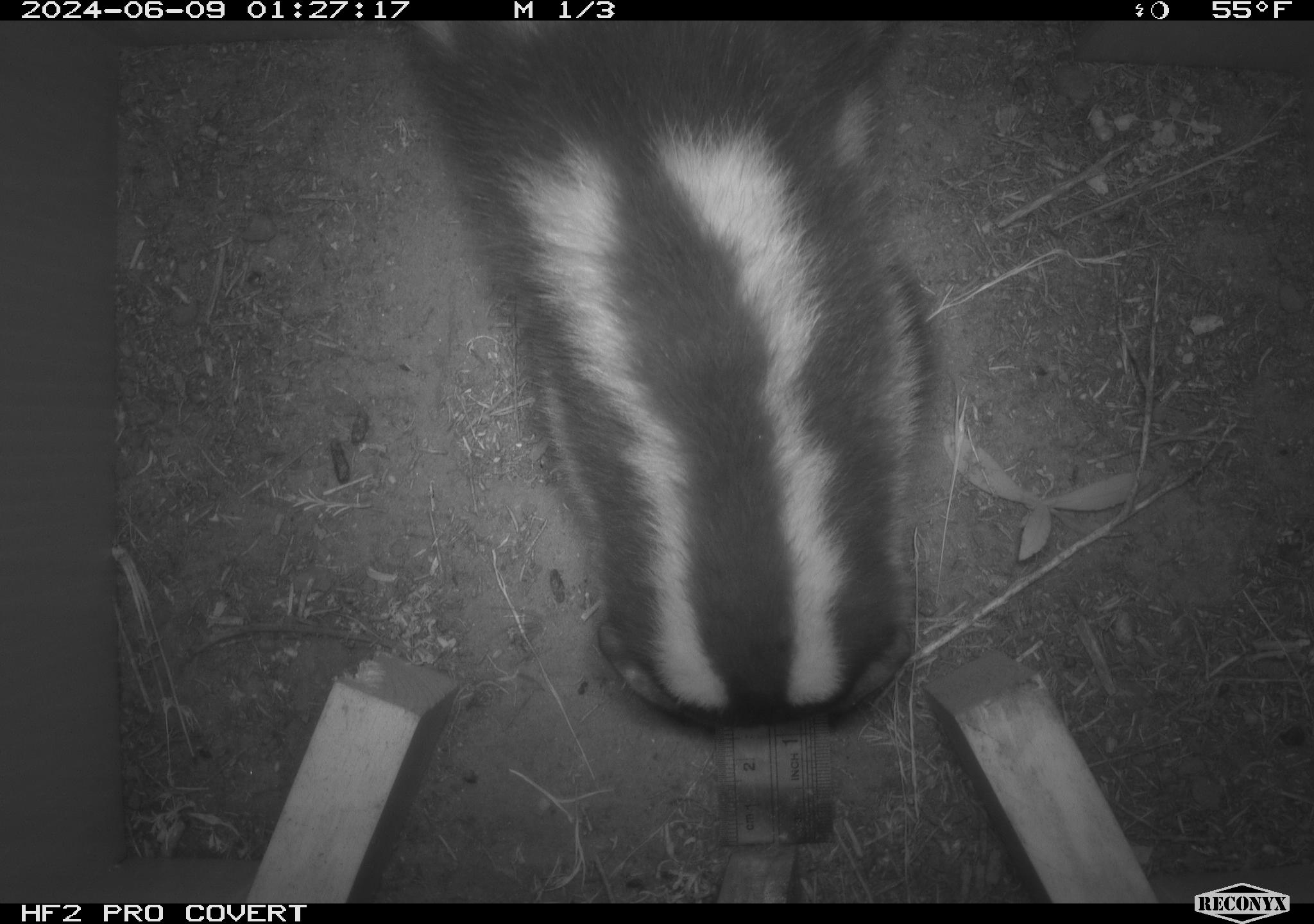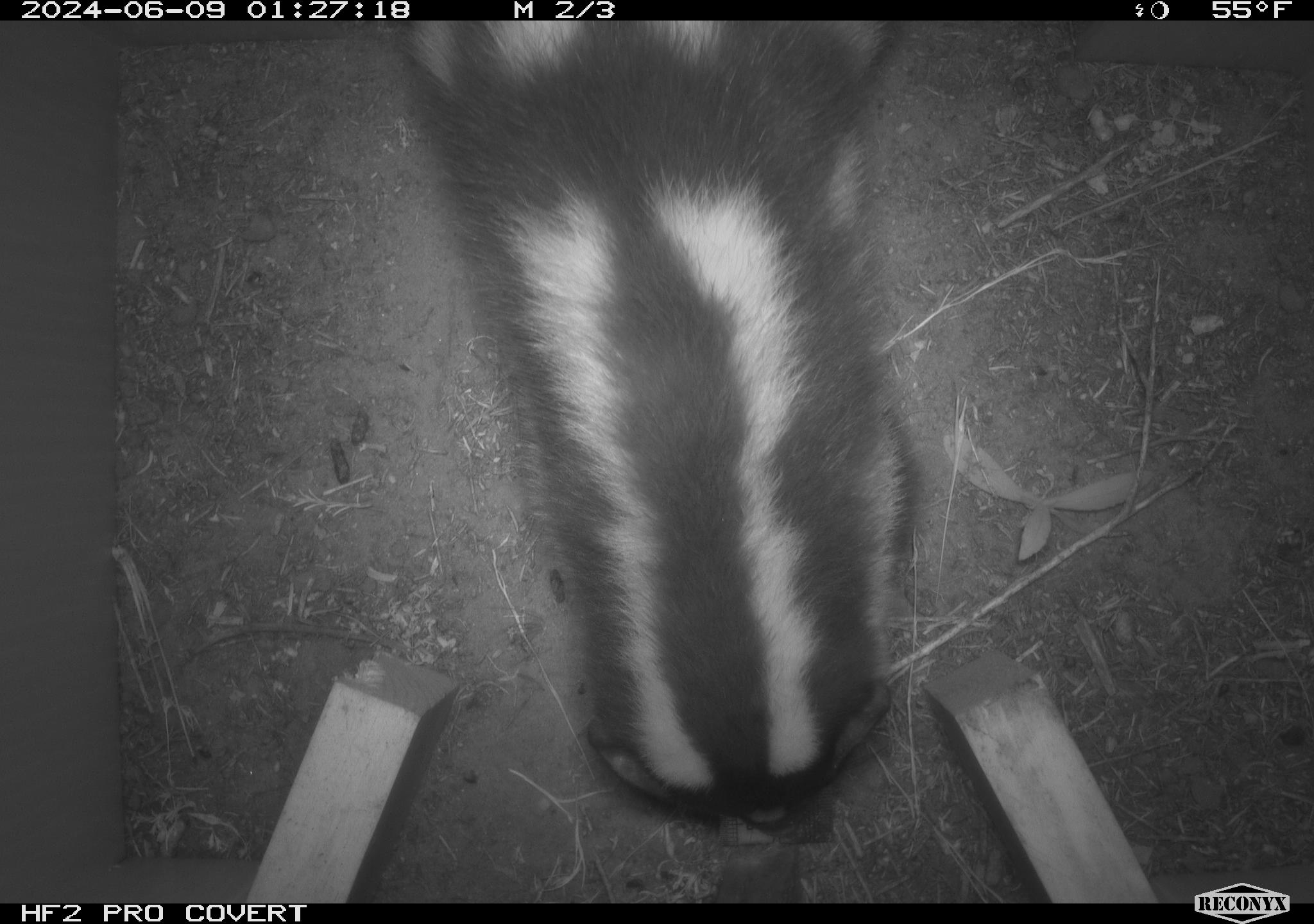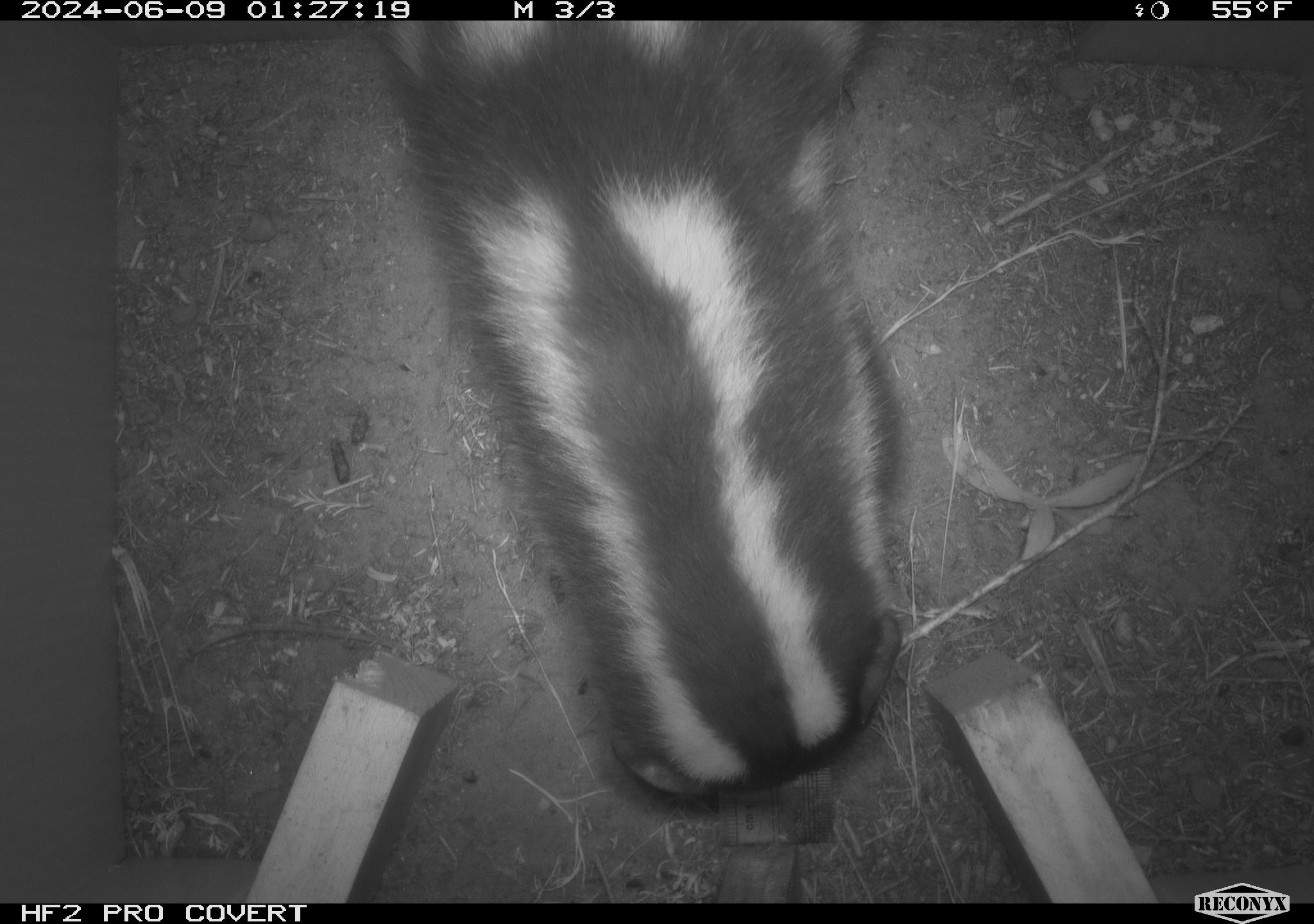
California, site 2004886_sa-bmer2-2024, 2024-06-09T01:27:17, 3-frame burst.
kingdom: Animalia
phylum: Chordata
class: Mammalia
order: Carnivora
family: Mephitidae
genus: Spilogale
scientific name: Spilogale gracilis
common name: western spotted skunk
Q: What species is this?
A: Western spotted skunk (Spilogale gracilis).